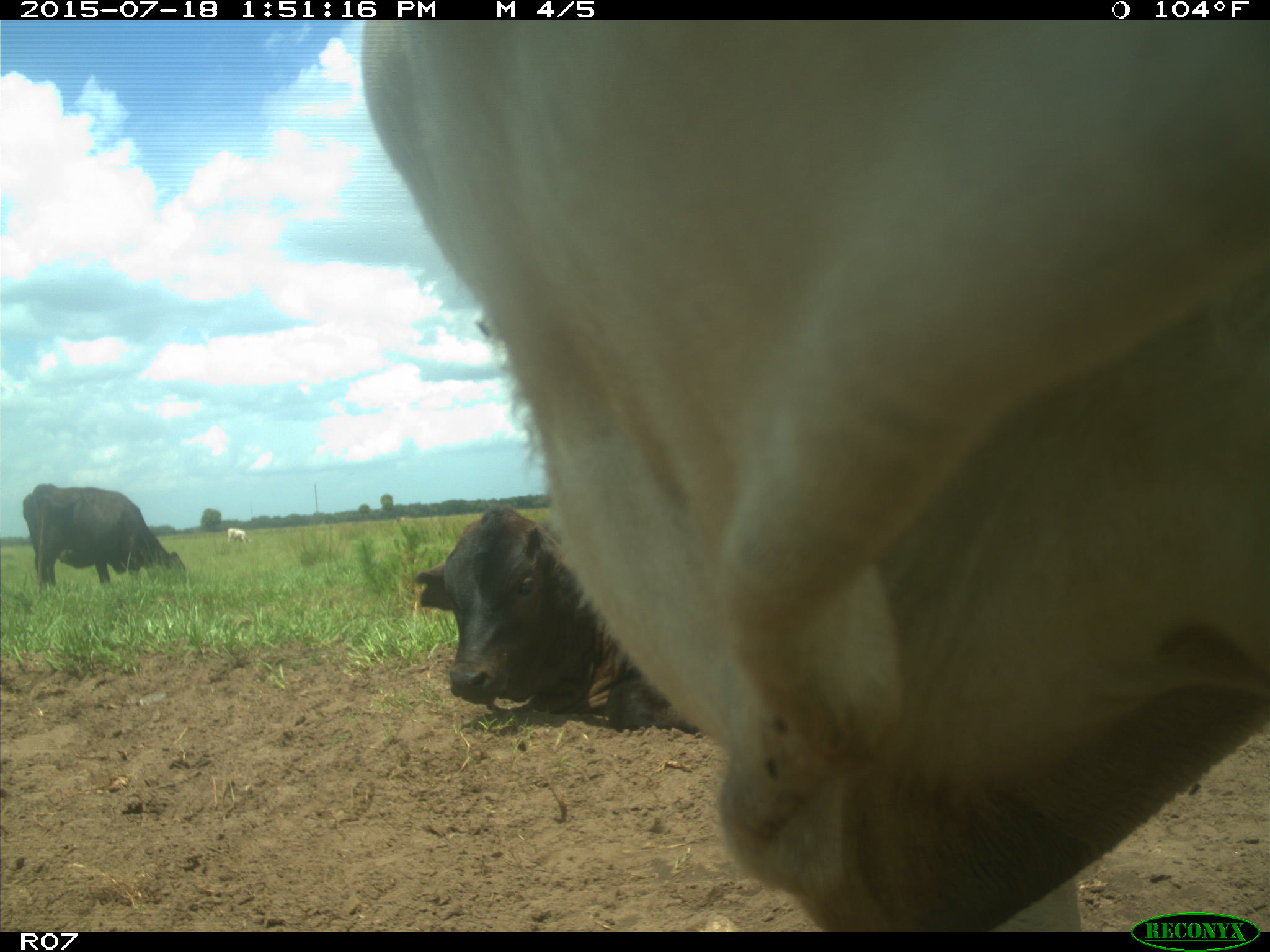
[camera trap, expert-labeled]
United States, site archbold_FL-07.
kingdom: Animalia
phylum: Chordata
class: Mammalia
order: Artiodactyla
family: Bovidae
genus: Bos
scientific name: Bos taurus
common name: domestic cow